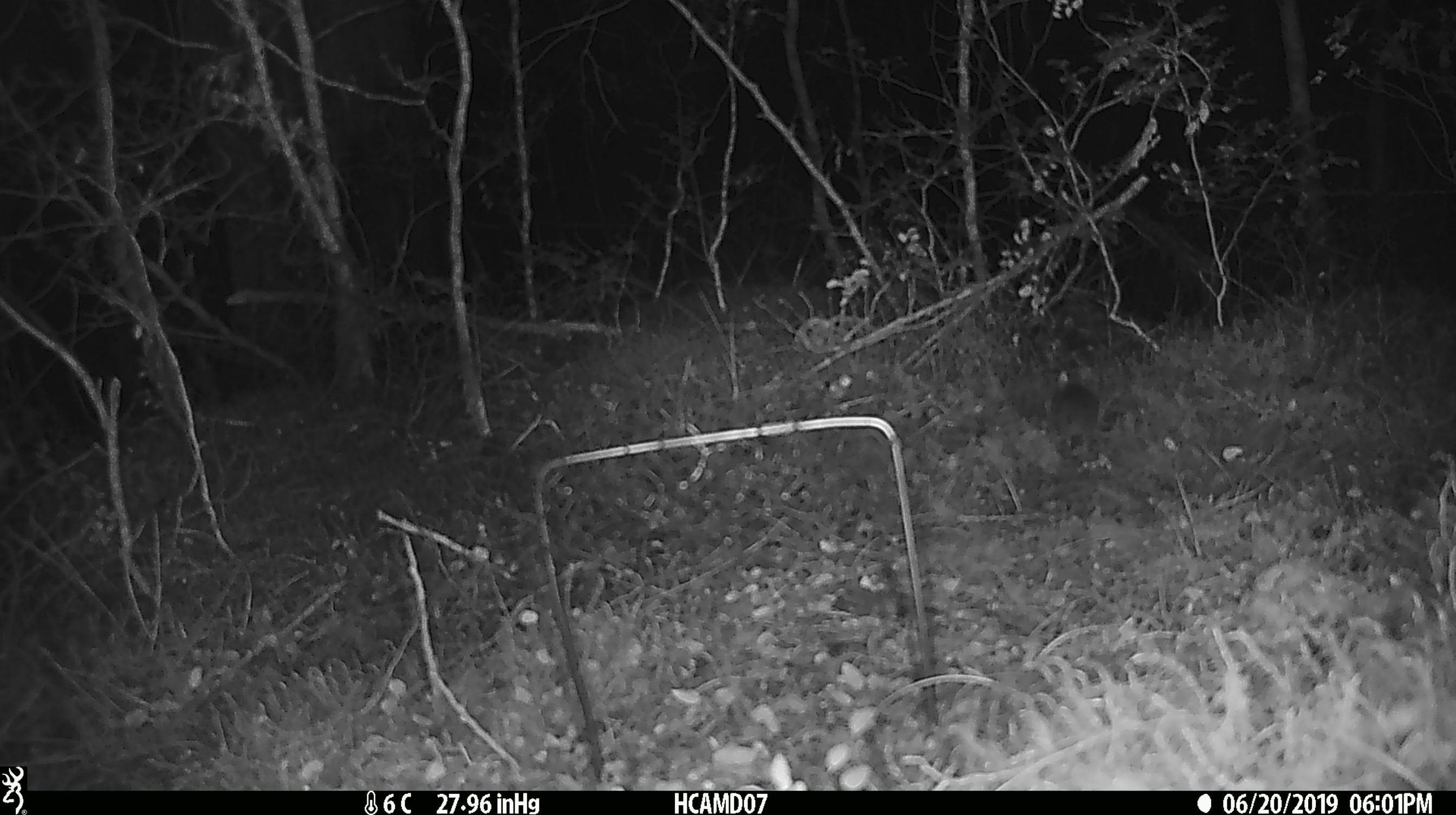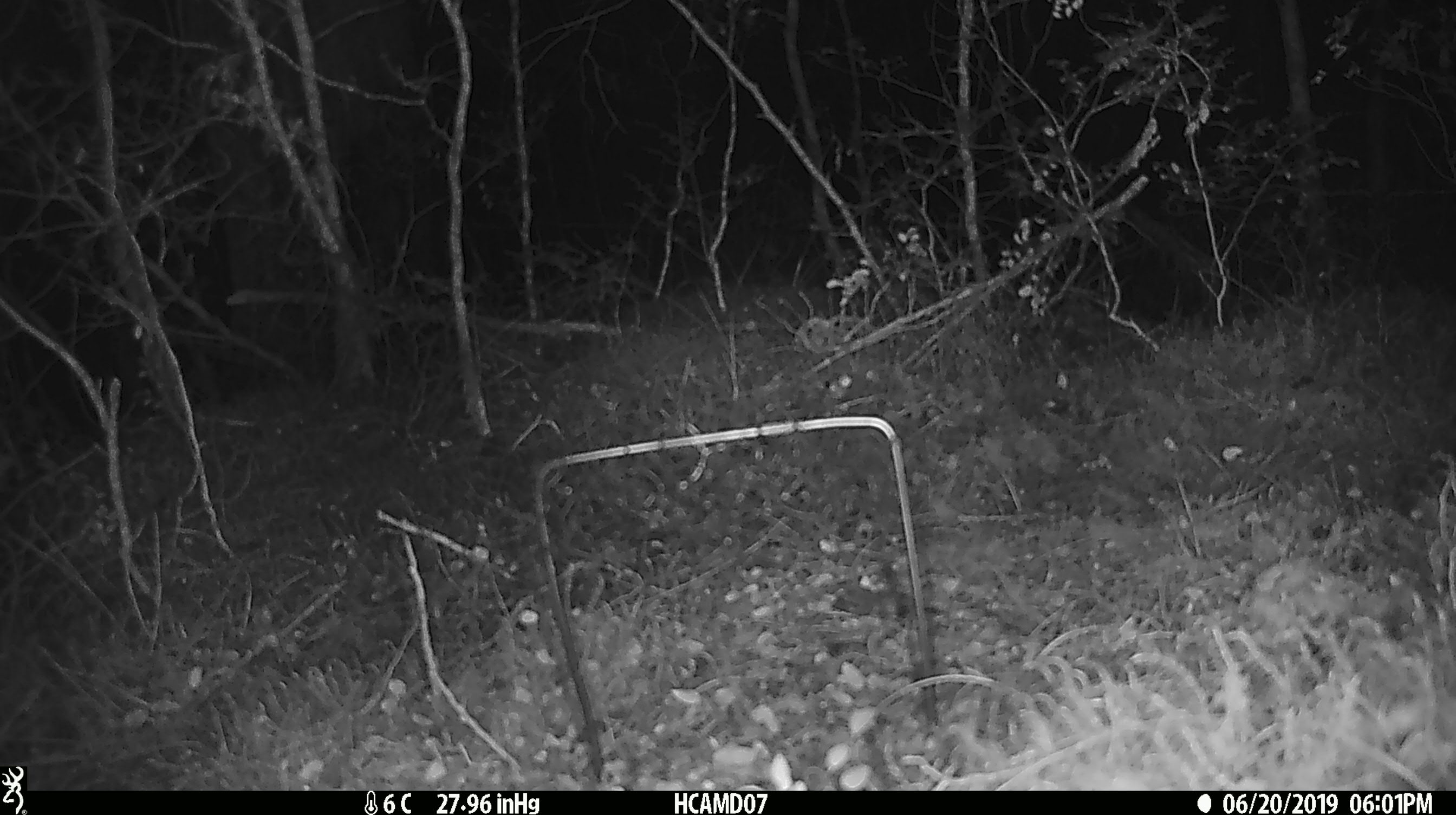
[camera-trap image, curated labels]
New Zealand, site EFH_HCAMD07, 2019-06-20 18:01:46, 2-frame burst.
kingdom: Animalia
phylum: Chordata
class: Mammalia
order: Rodentia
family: Muridae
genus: Mus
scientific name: Mus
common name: mouse